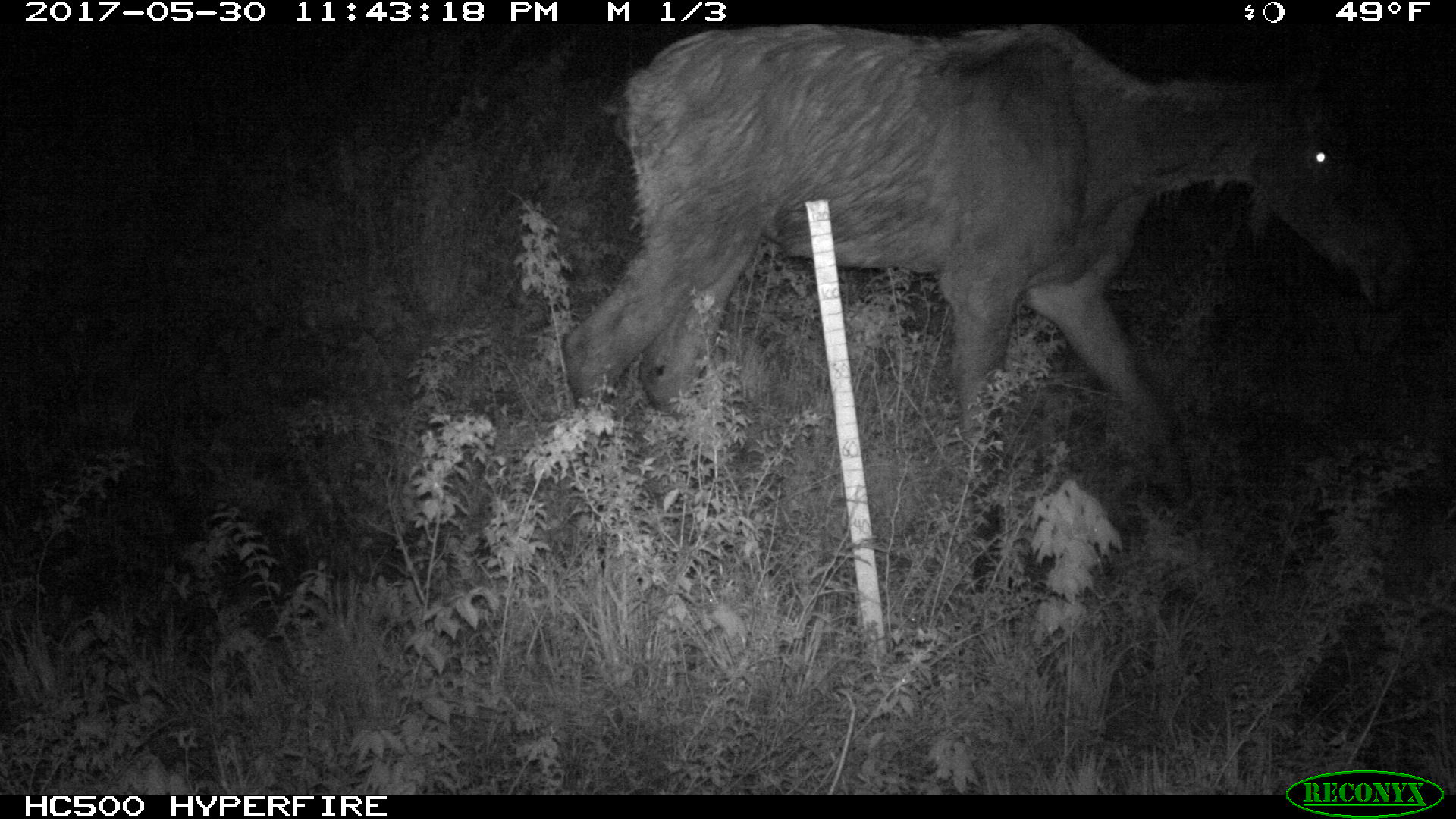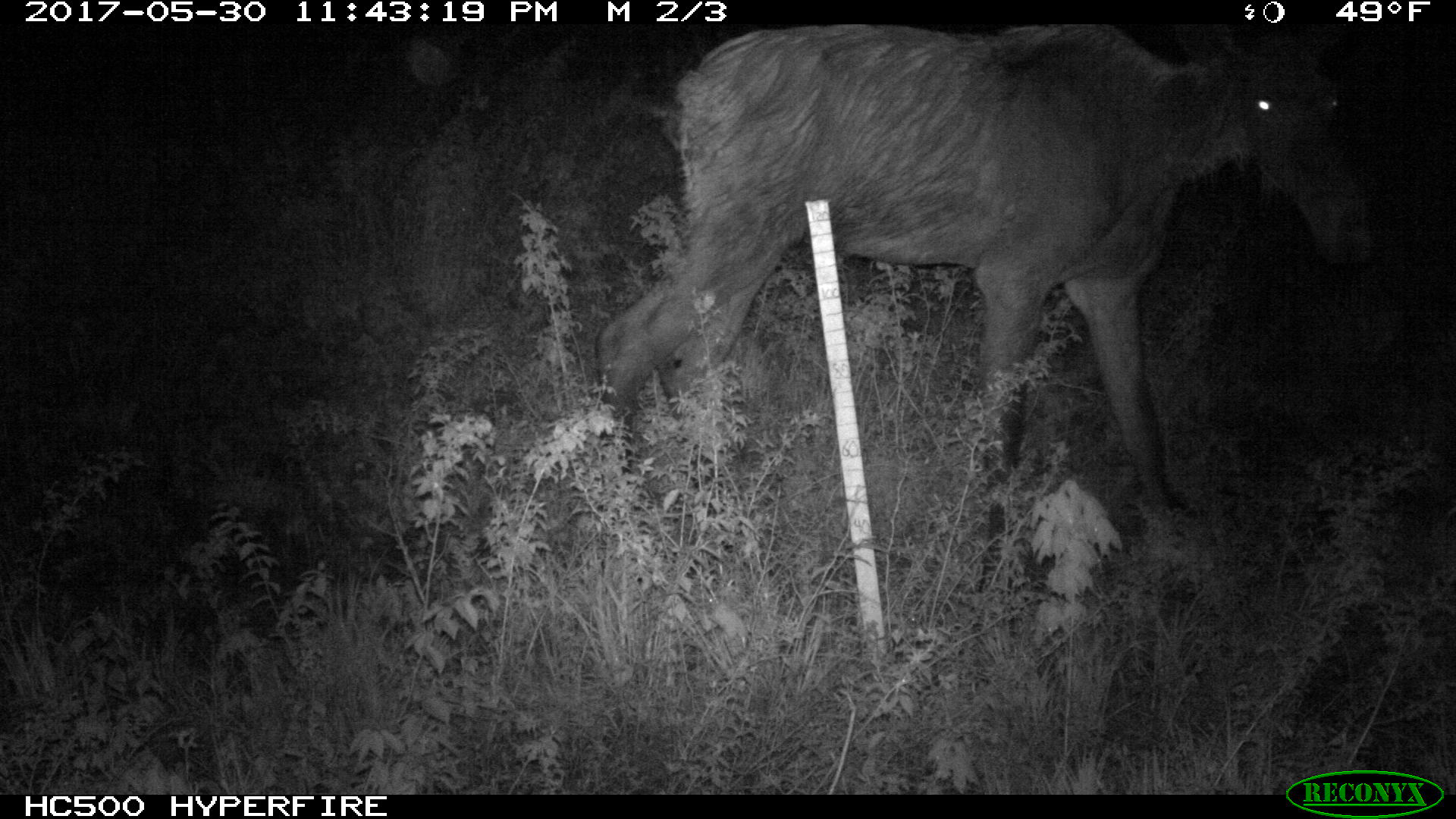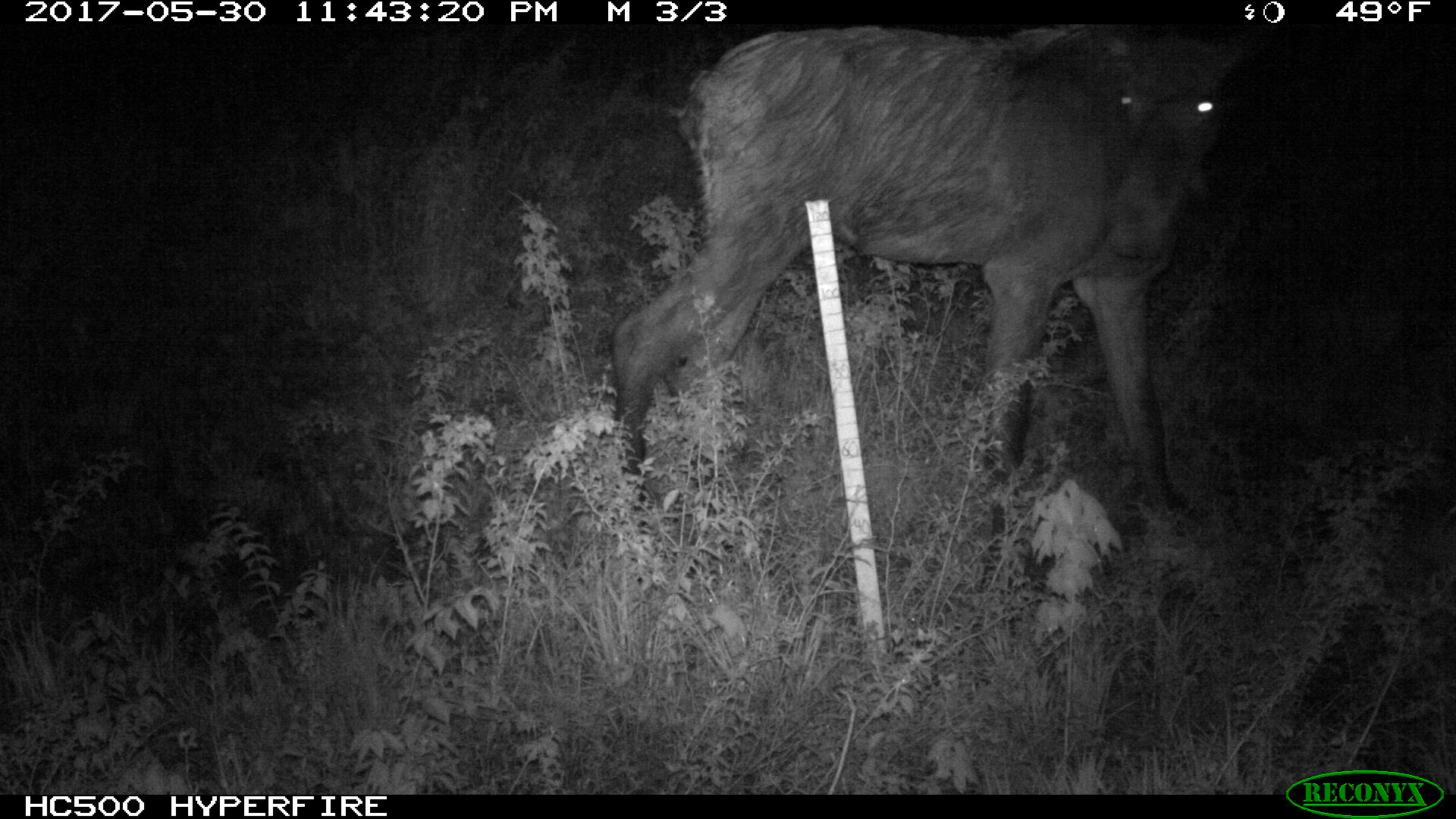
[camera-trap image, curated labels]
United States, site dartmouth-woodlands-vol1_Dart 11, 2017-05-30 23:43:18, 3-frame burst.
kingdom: Animalia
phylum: Chordata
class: Mammalia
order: Artiodactyla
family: Cervidae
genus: Alces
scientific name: Alces alces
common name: moose